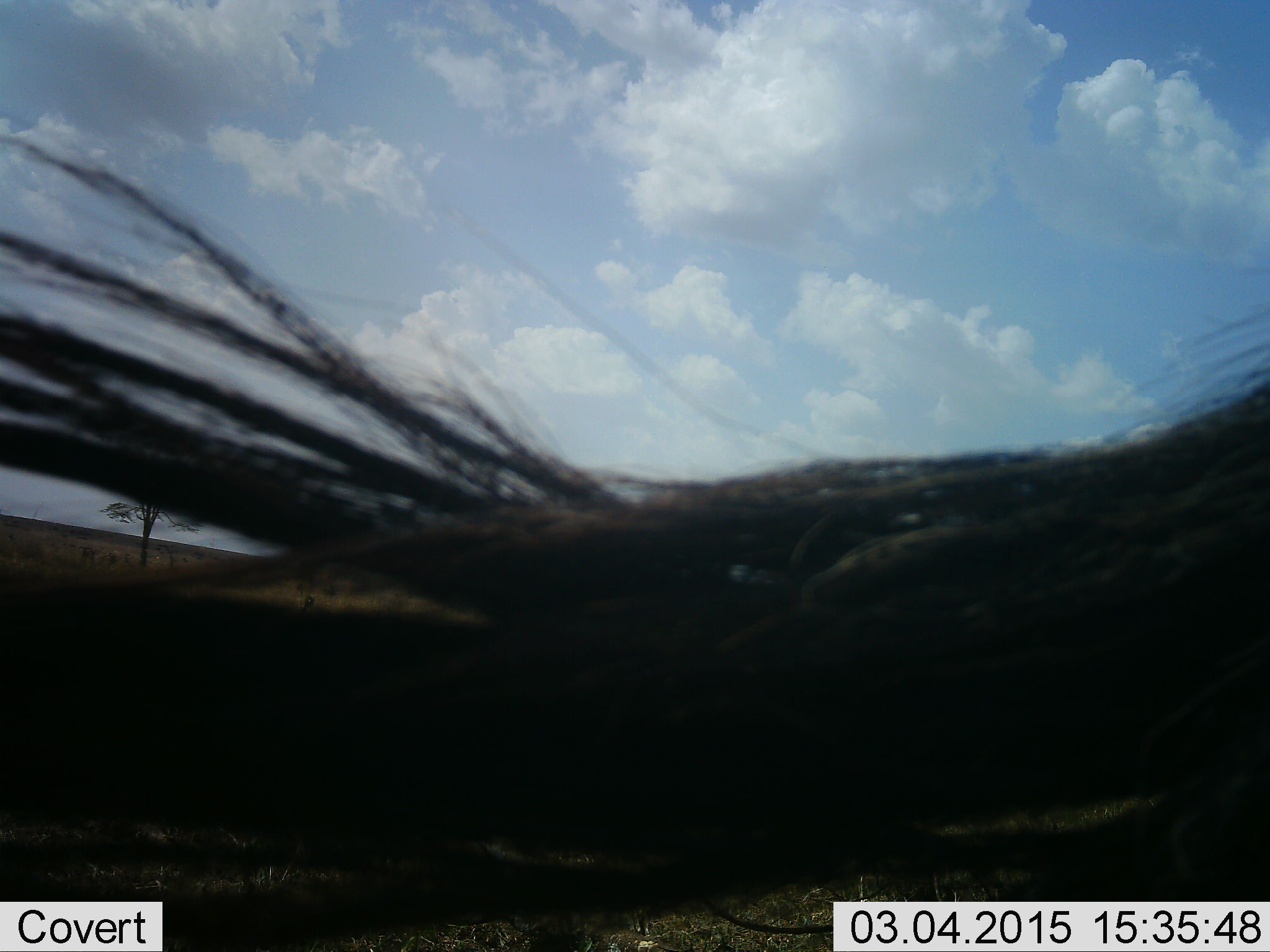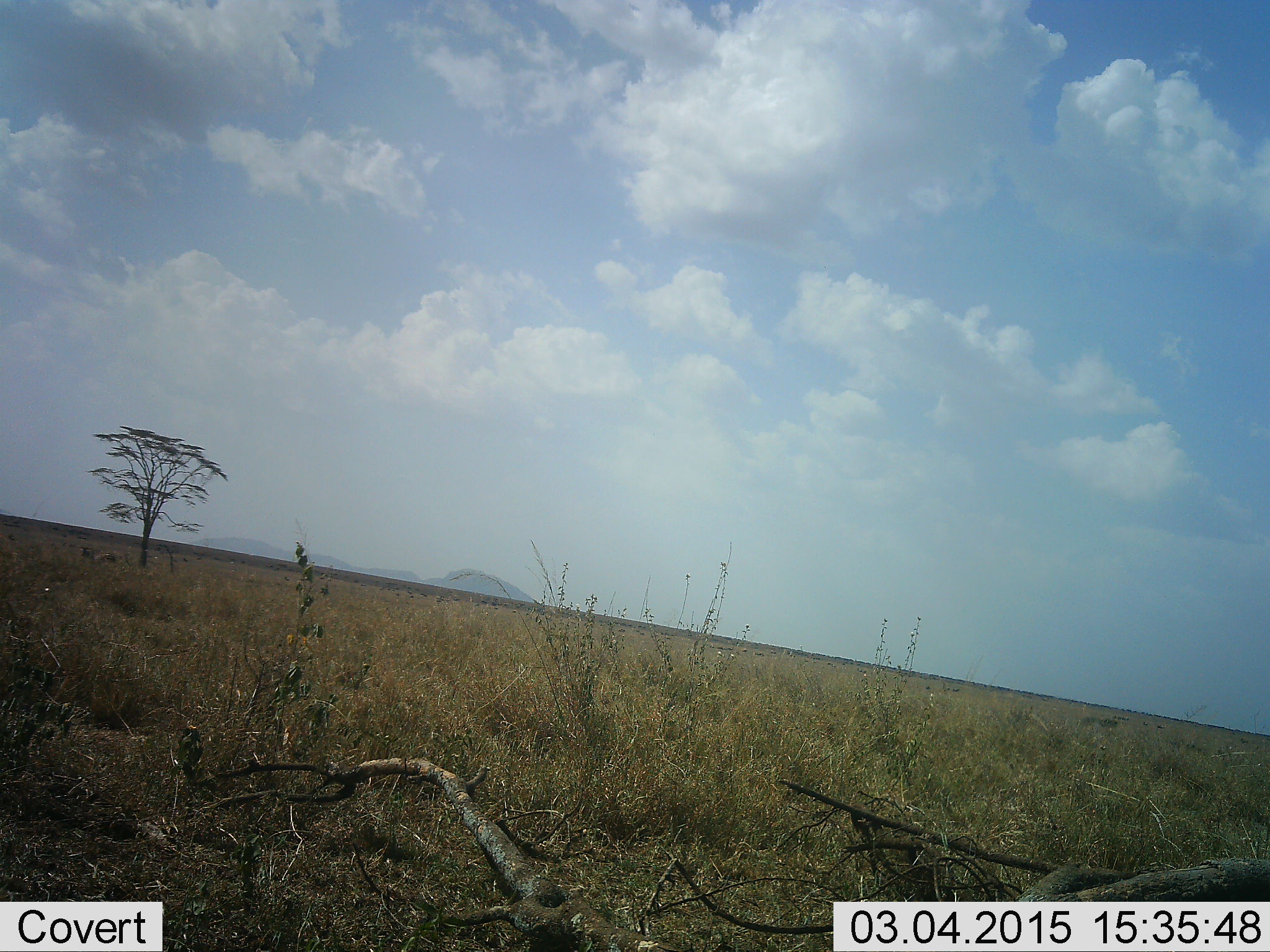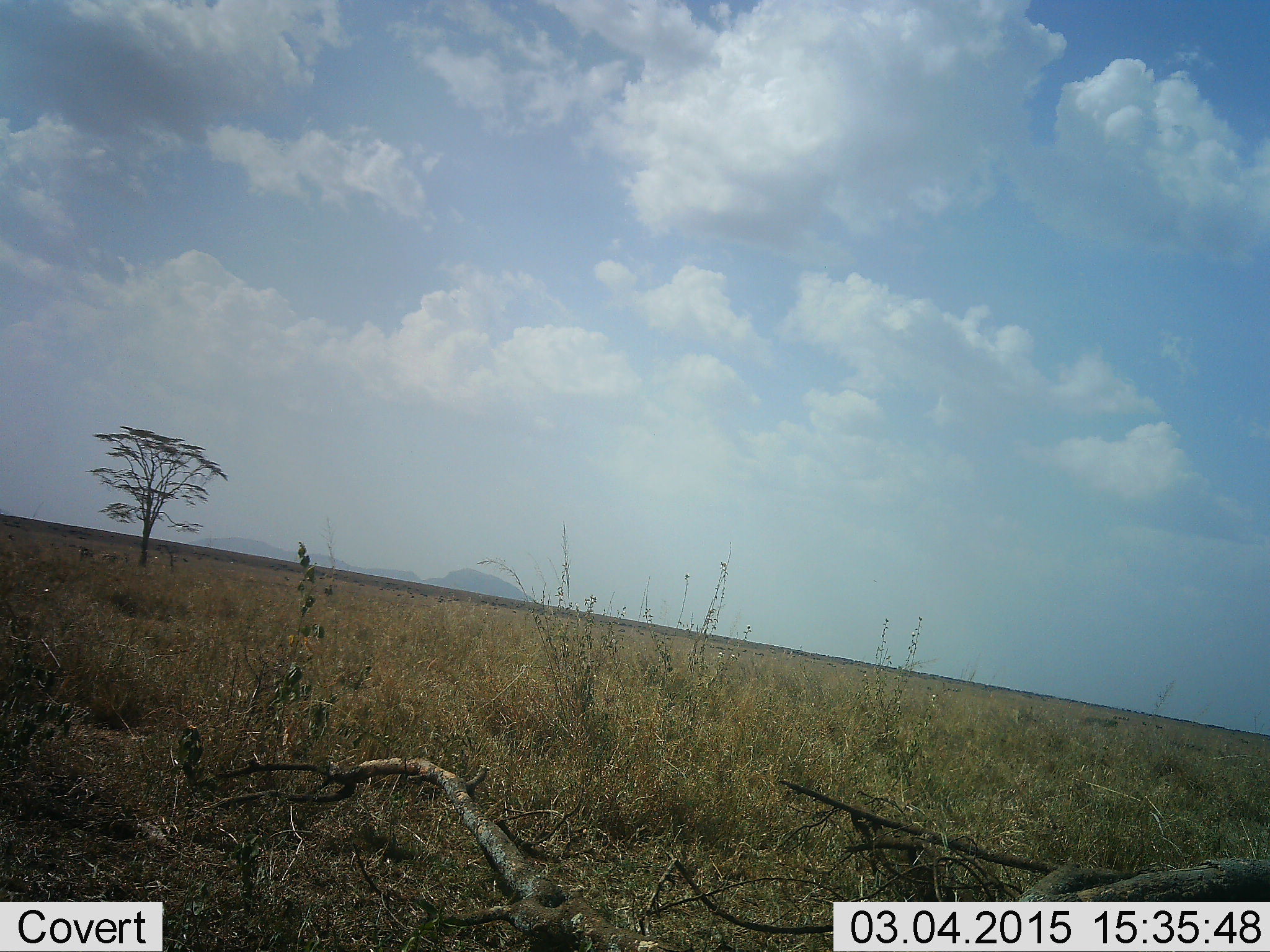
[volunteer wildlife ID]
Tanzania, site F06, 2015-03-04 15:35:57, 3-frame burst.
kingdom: Animalia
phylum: Chordata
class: Mammalia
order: Artiodactyla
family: Bovidae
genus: Connochaetes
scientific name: Connochaetes taurinus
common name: blue wildebeest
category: wildebeest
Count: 1.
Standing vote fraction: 50%.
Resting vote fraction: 0%.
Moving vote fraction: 50%.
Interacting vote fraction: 0%.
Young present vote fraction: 0%.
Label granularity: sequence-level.